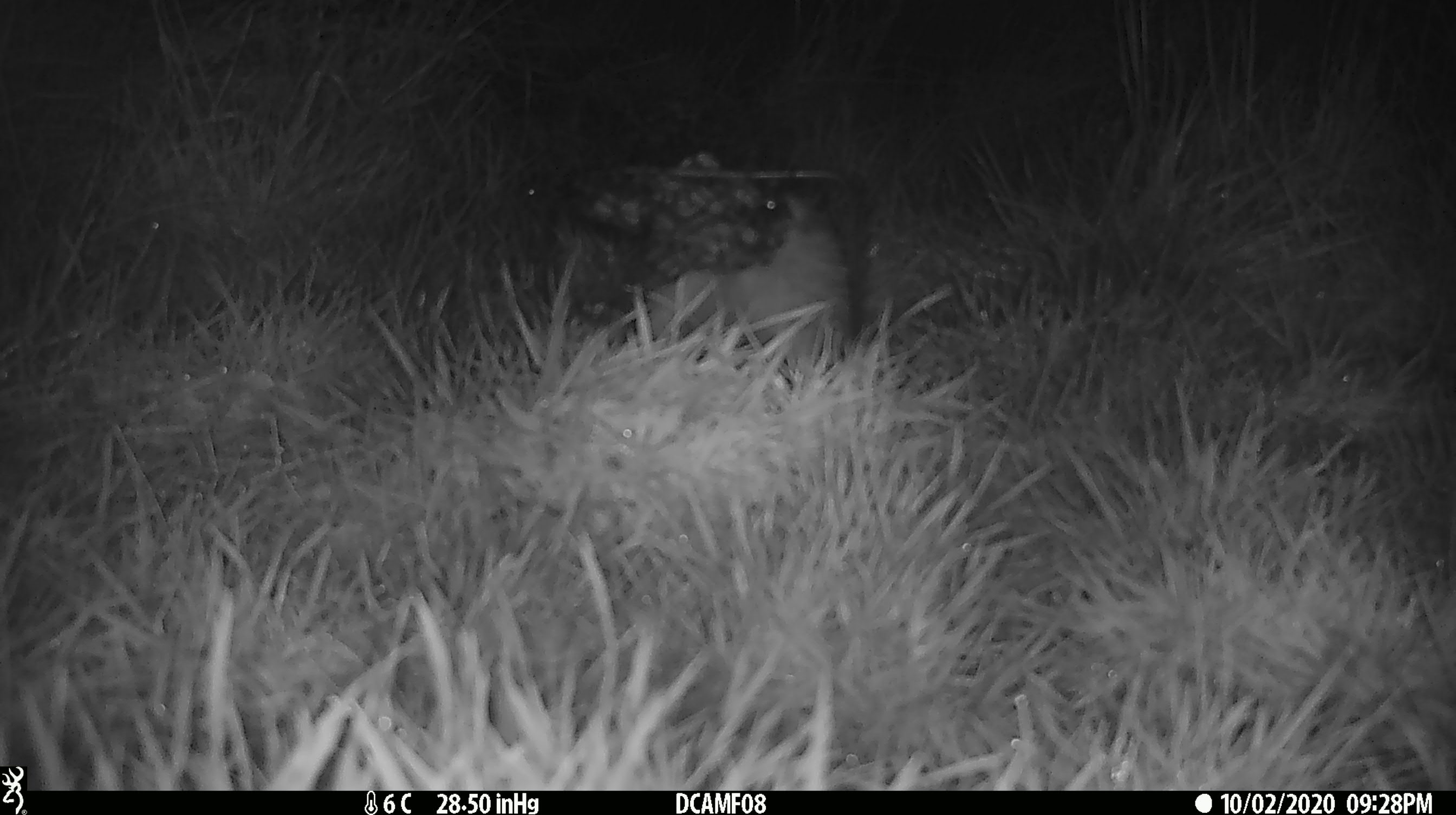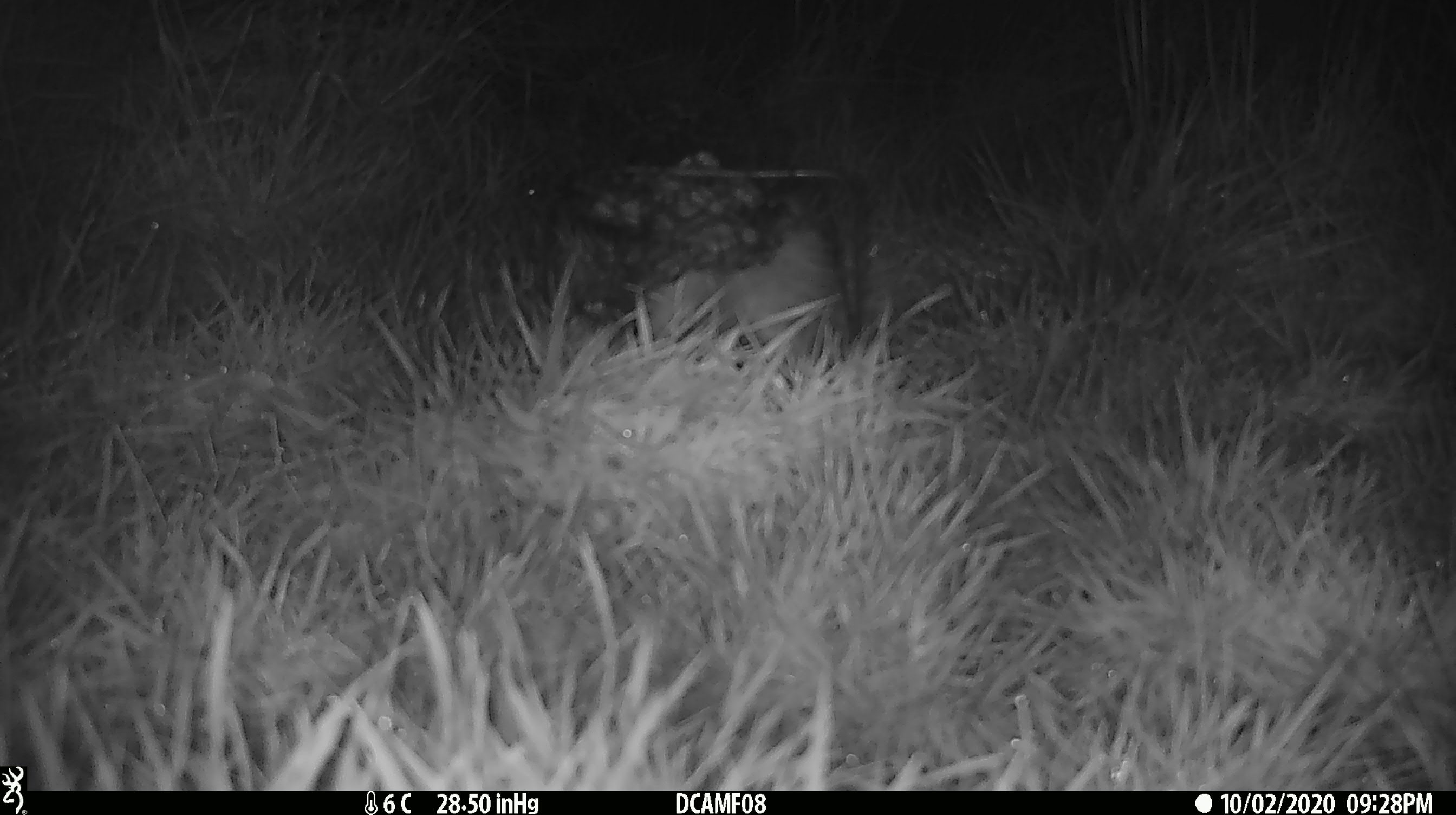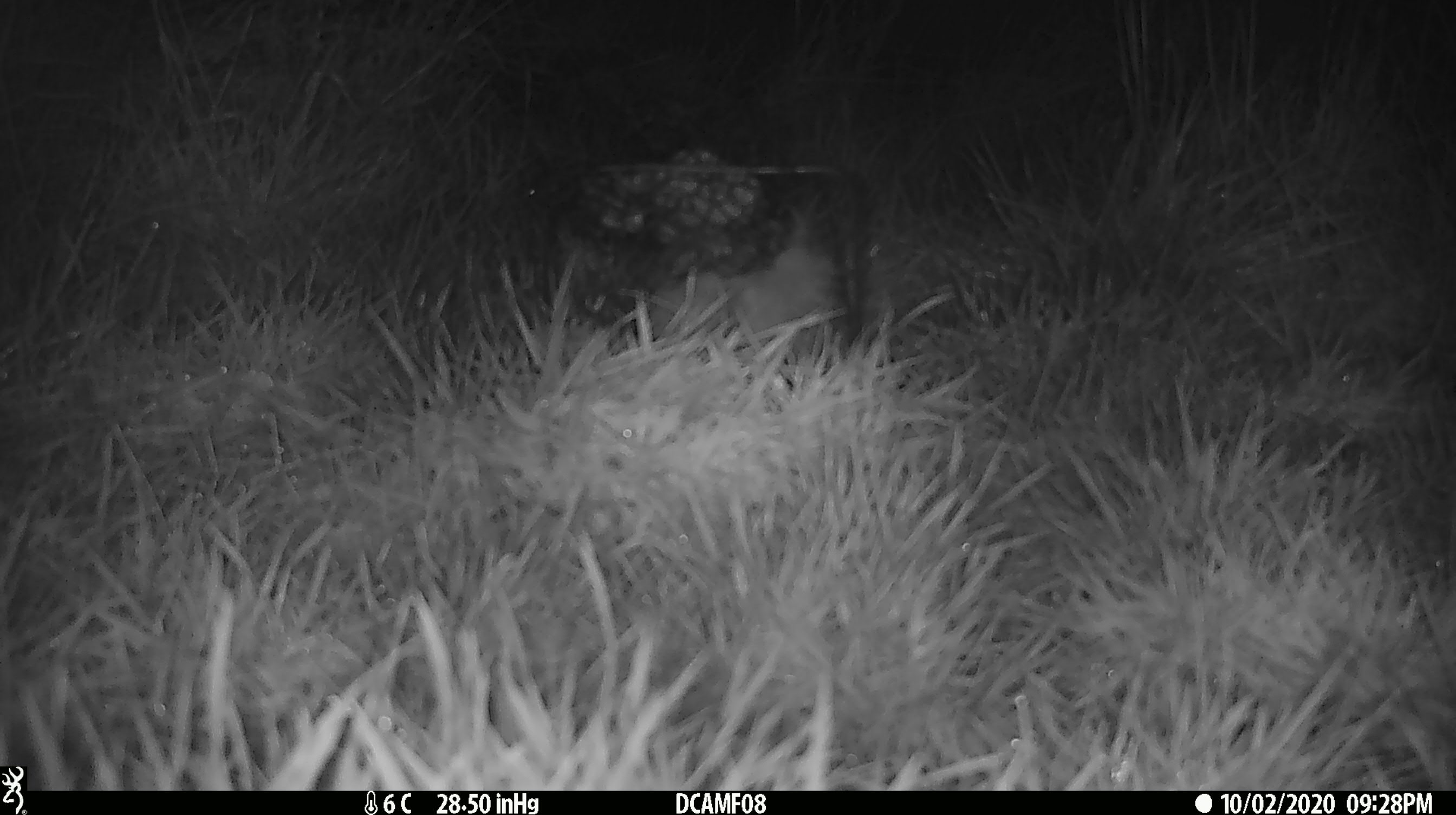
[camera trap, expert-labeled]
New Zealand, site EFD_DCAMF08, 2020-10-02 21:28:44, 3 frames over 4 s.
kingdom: Animalia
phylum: Chordata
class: Mammalia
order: Eulipotyphla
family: Erinaceidae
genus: Erinaceus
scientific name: Erinaceus europaeus europaeus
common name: european hedgehog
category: hedgehog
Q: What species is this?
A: Hedgehog (european hedgehog) (Erinaceus europaeus europaeus).